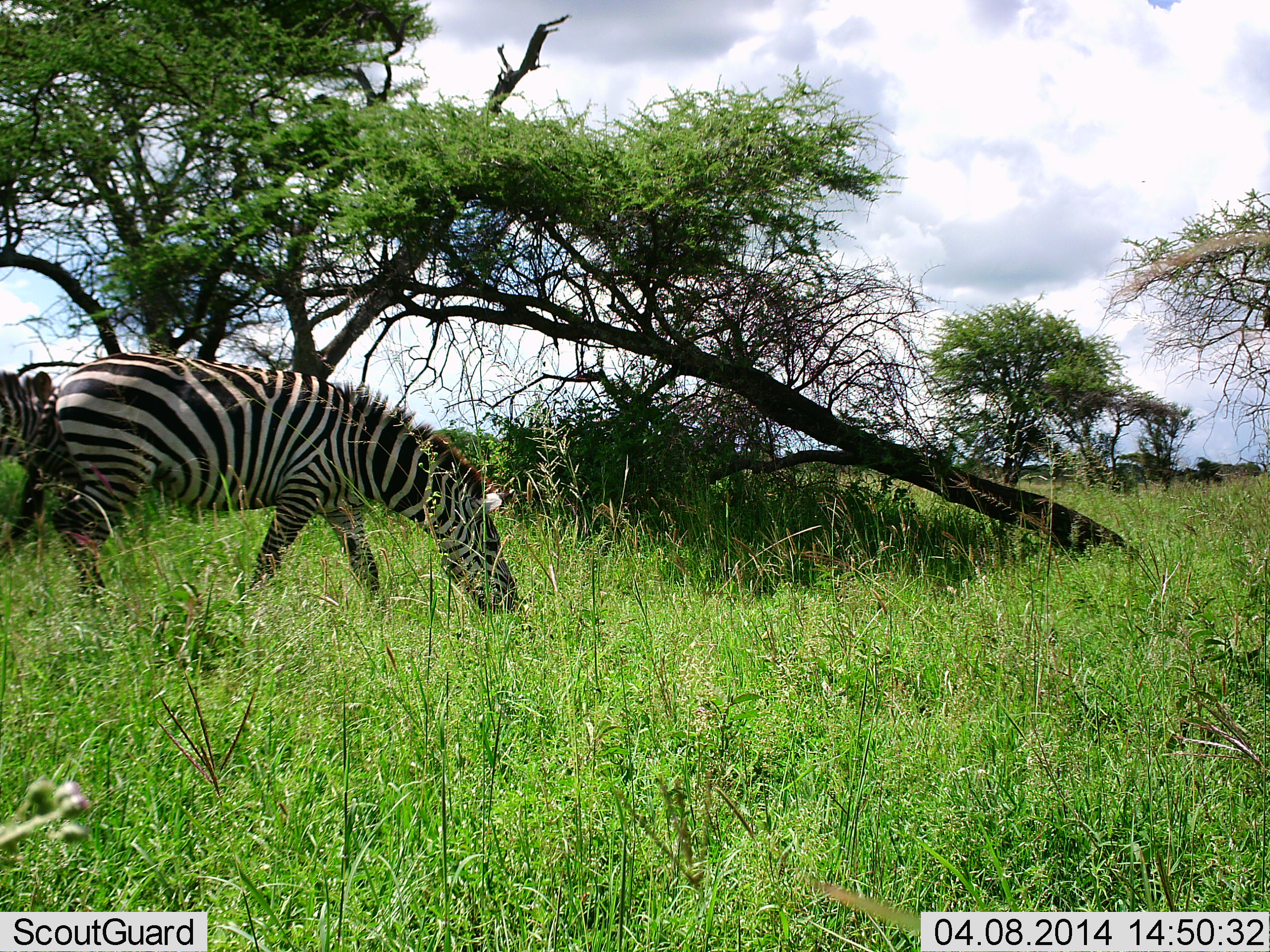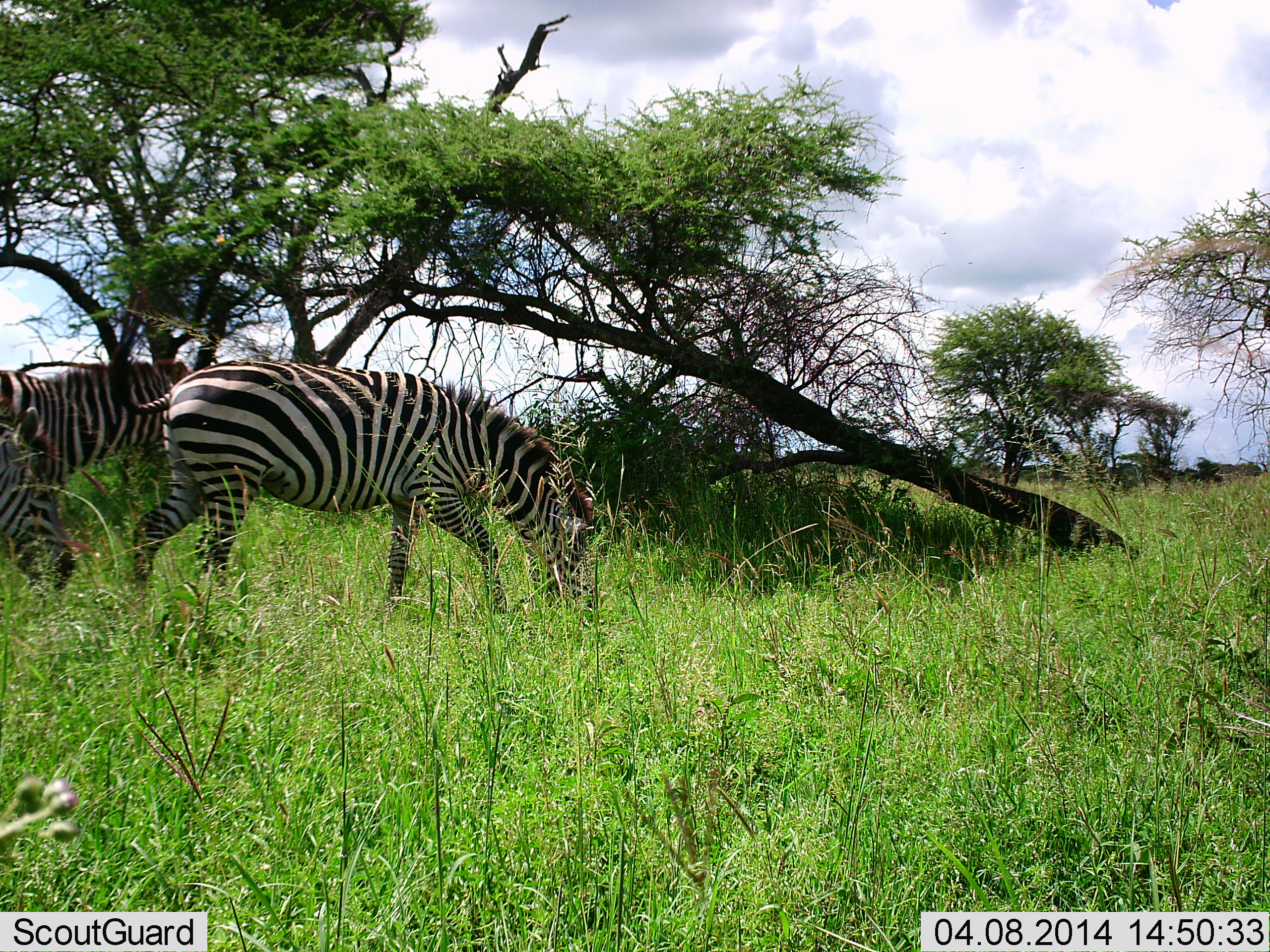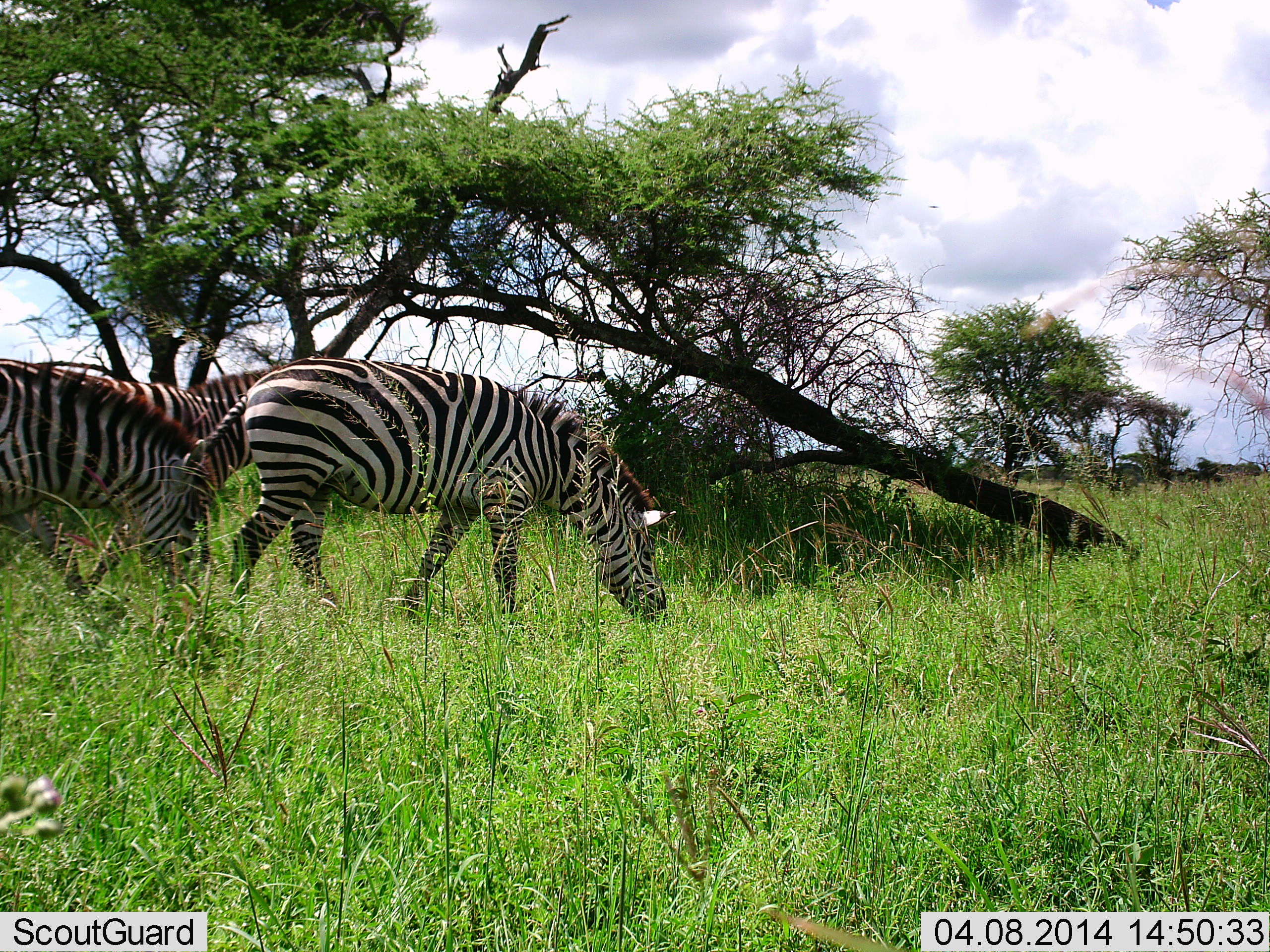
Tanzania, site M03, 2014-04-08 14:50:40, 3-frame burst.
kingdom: Animalia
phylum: Chordata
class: Mammalia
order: Perissodactyla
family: Equidae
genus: Equus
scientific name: Equus quagga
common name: plains zebra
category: zebra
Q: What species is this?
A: Zebra (plains zebra) (Equus quagga).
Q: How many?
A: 3.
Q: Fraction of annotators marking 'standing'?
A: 9%.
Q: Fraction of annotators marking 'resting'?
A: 0%.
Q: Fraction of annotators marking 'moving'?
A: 45%.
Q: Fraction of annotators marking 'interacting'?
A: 0%.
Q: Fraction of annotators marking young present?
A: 0%.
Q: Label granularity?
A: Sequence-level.